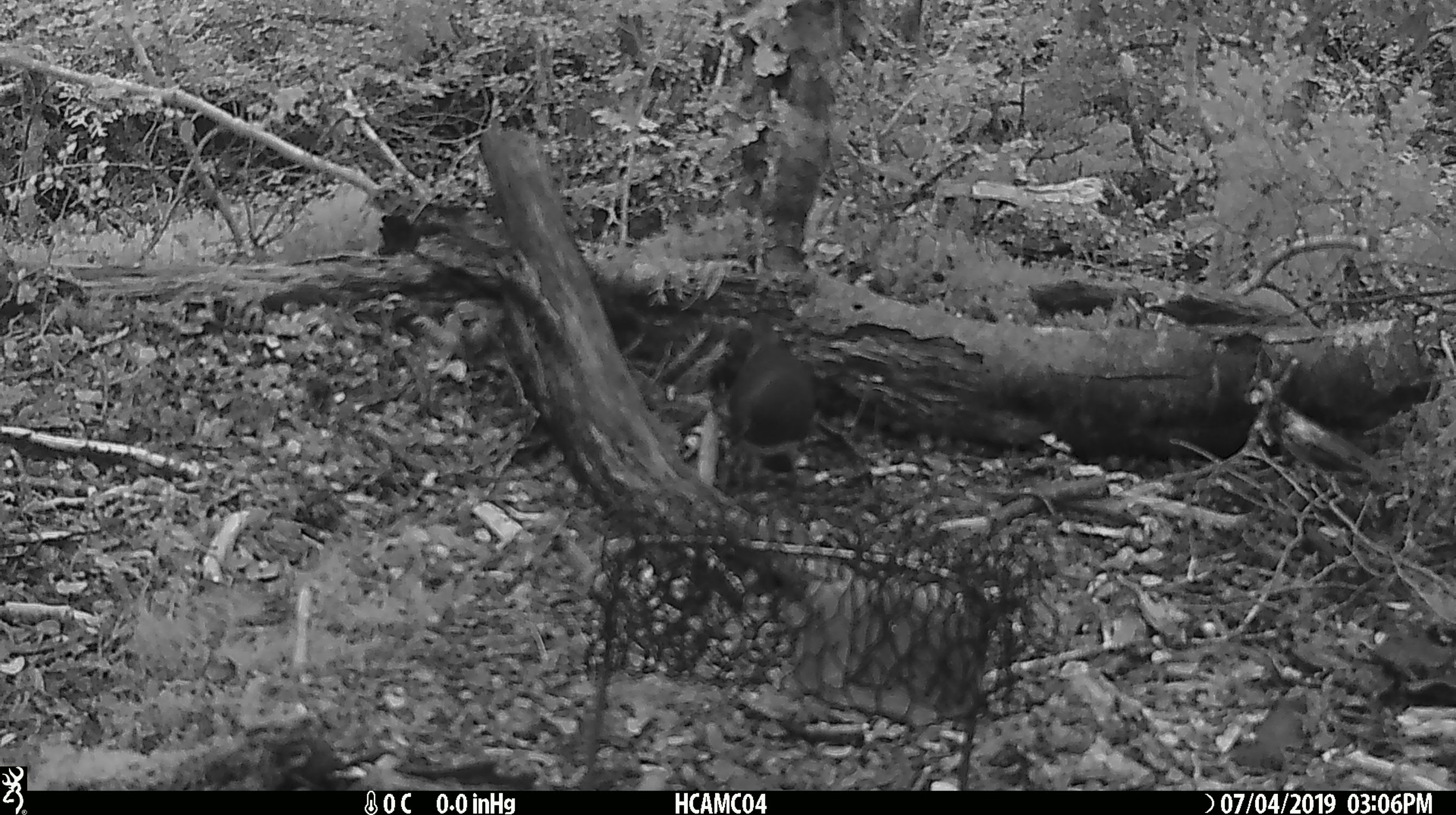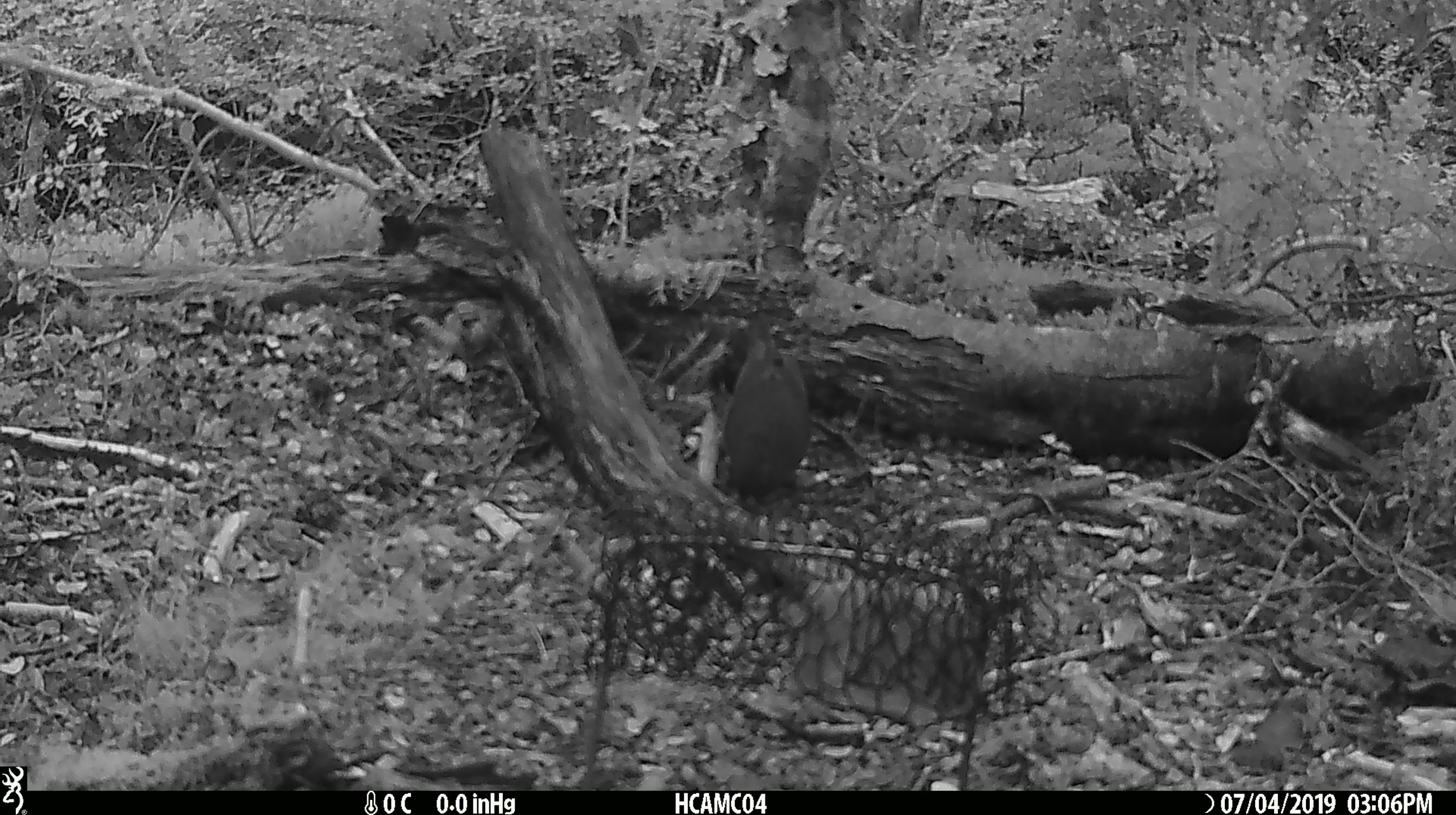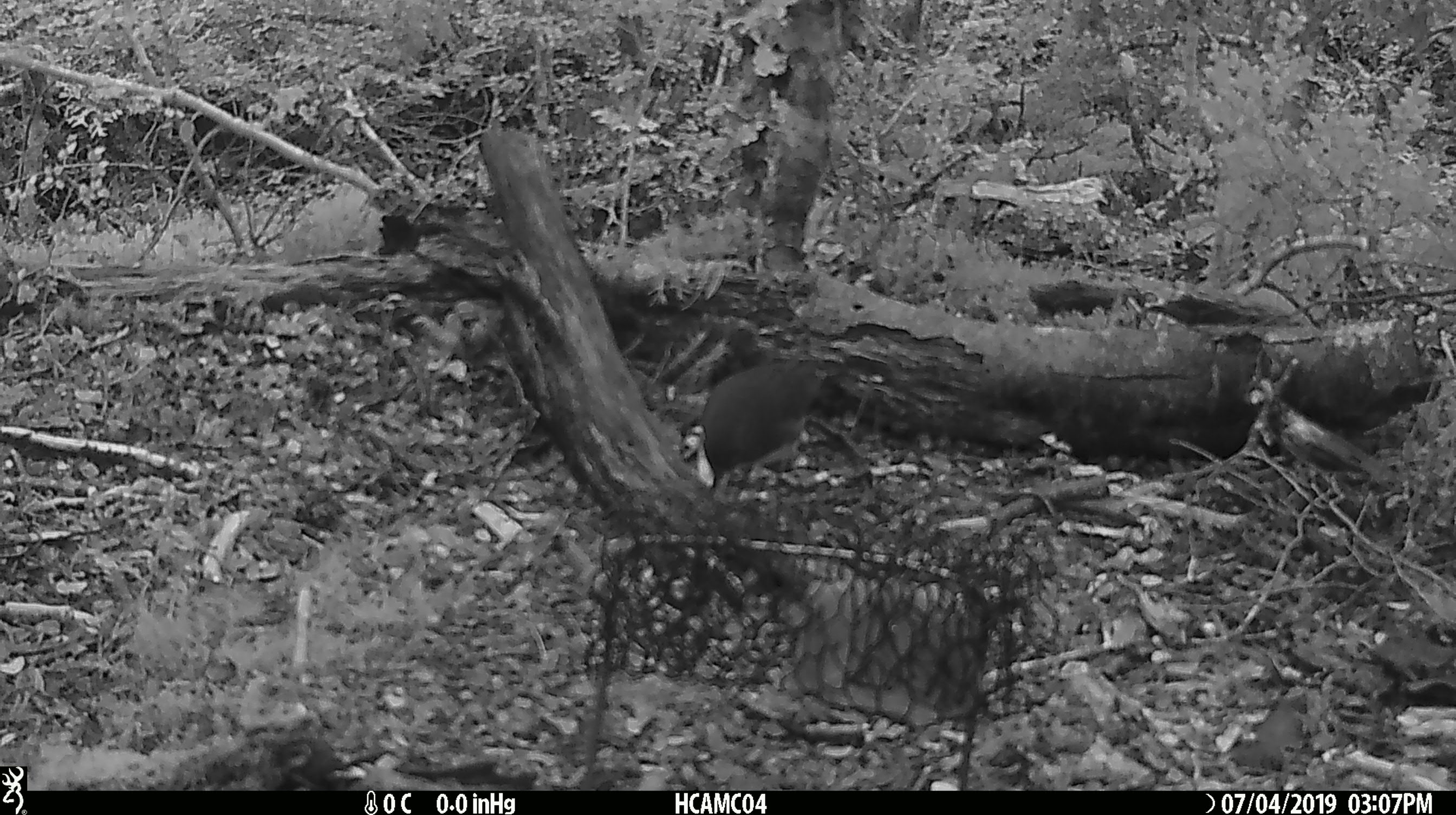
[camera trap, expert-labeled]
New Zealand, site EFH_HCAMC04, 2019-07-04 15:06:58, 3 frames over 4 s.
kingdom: Animalia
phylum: Chordata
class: Aves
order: Passeriformes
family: Petroicidae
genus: Petroica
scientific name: Petroica australis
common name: new zealand robin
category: robin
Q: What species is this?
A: Robin (new zealand robin) (Petroica australis).